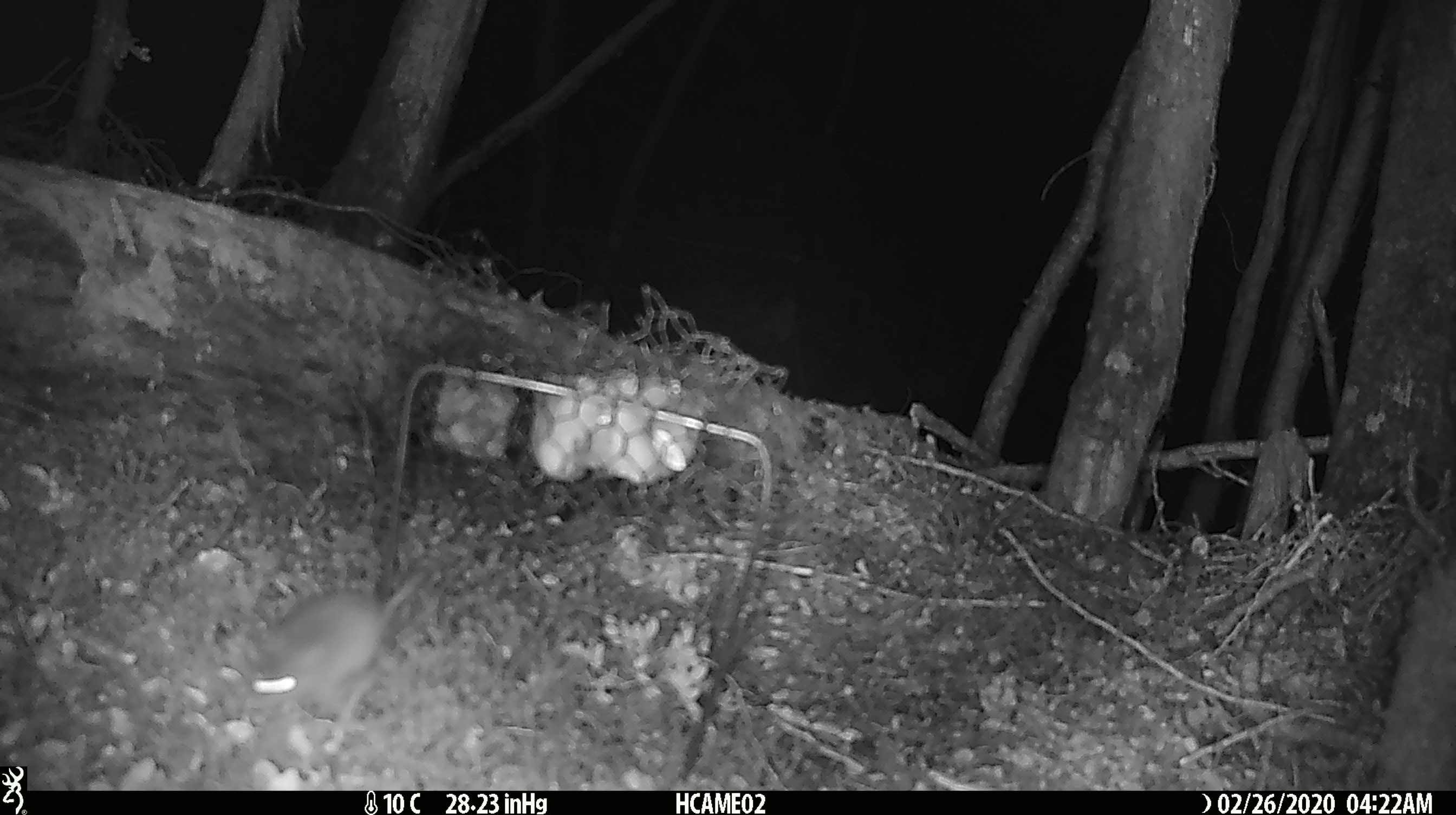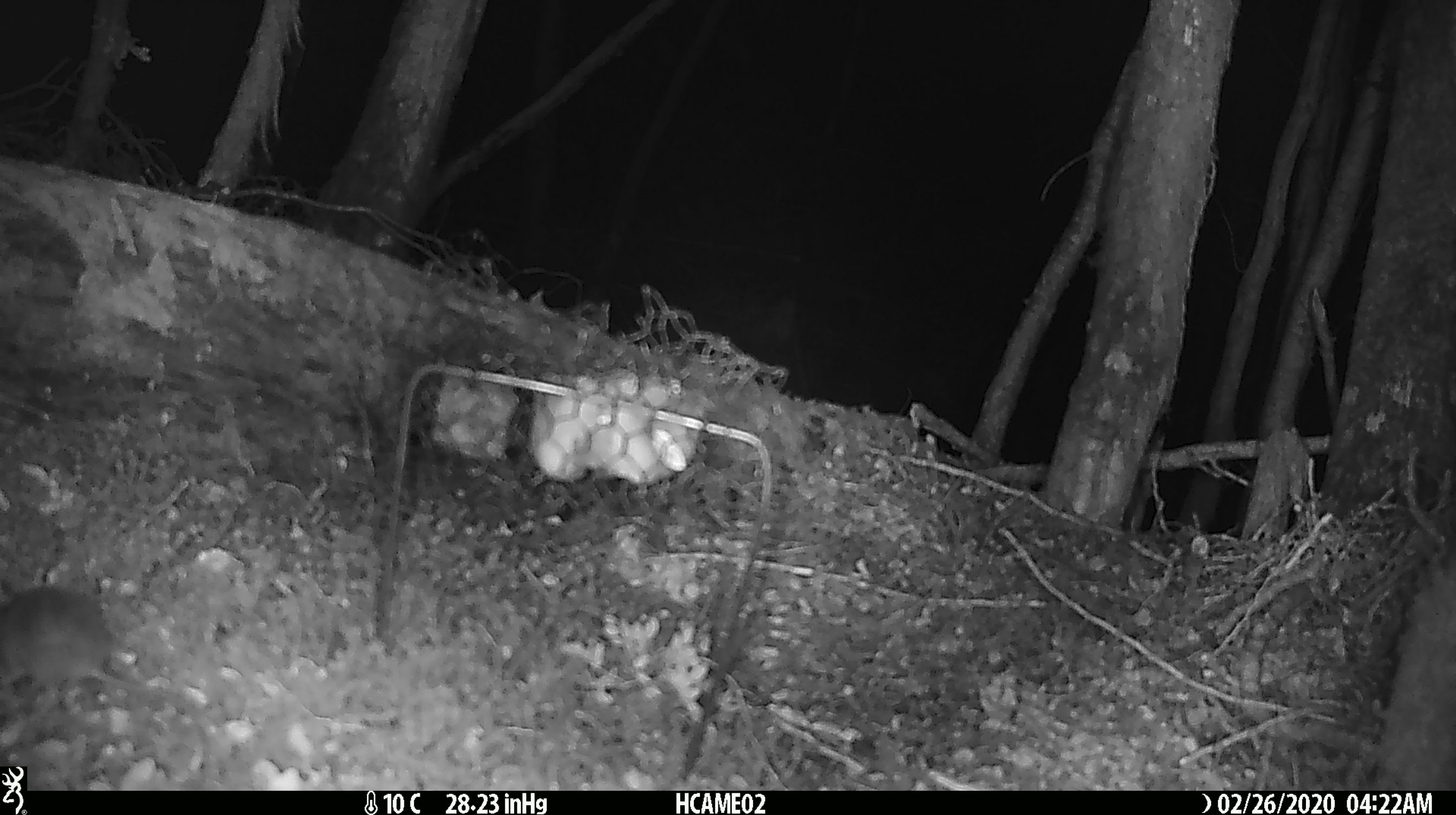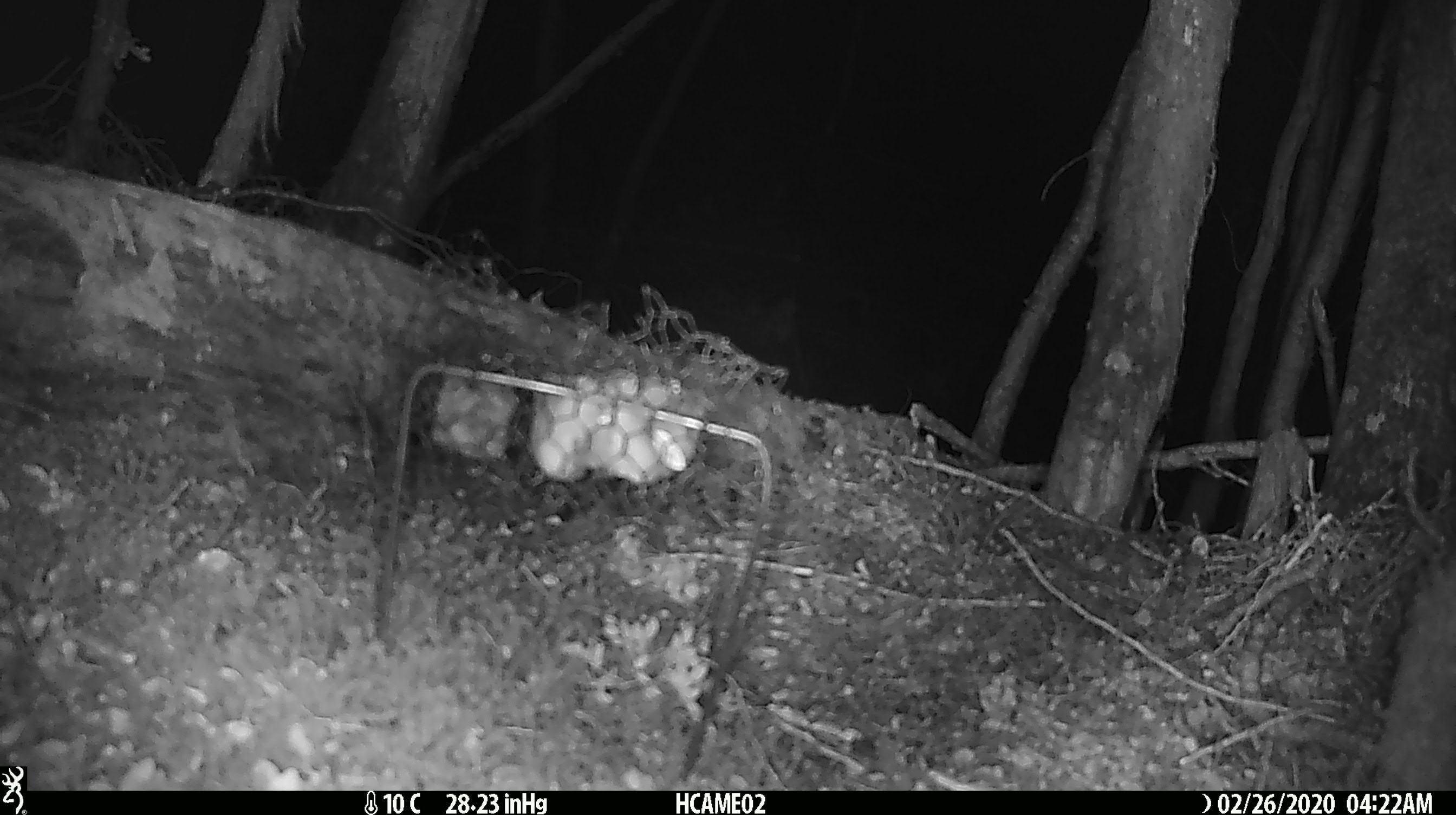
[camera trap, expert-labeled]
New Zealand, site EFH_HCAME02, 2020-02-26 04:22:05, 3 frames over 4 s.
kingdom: Animalia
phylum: Chordata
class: Mammalia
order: Rodentia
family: Muridae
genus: Mus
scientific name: Mus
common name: mouse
Mouse (Mus).